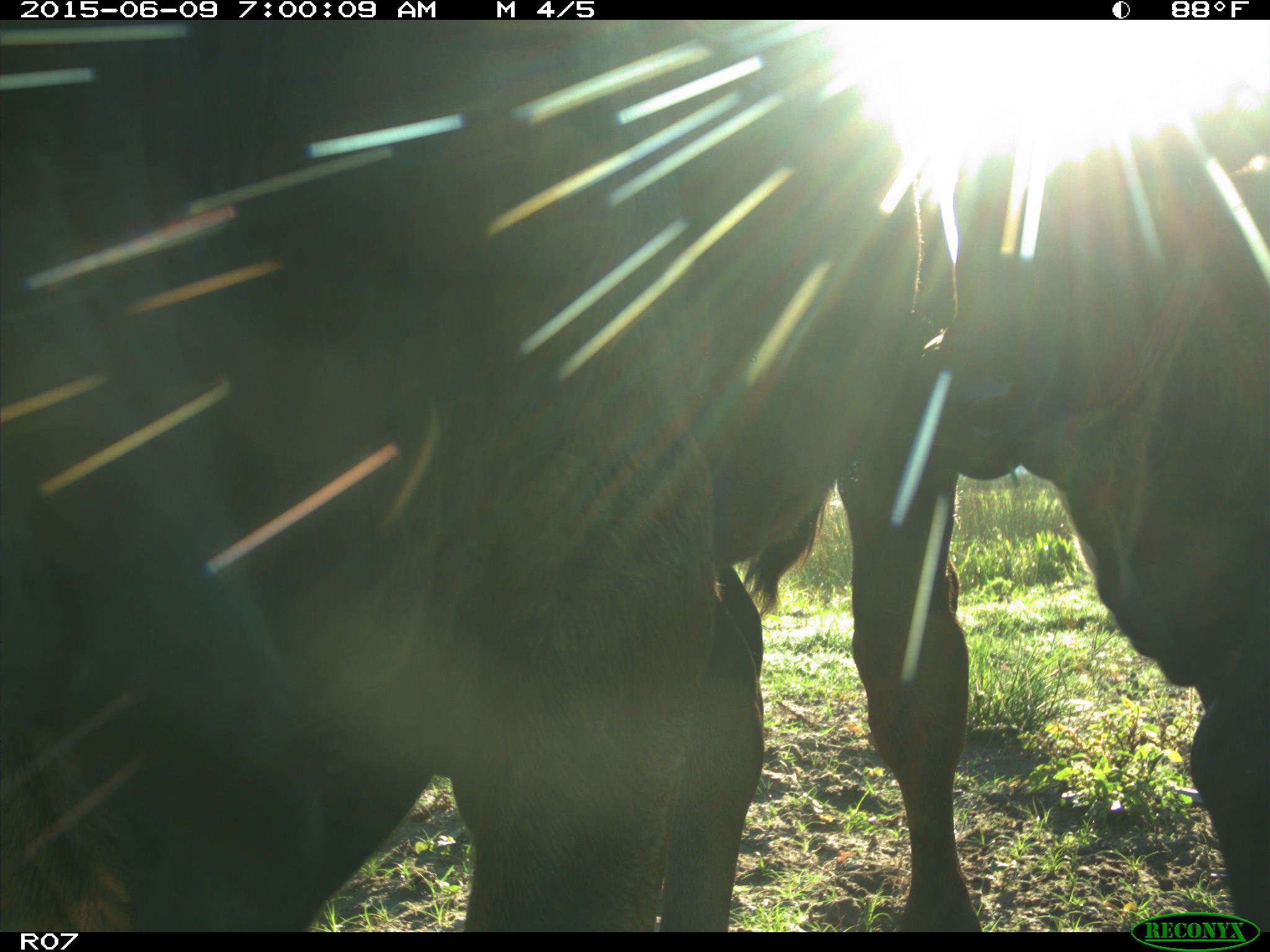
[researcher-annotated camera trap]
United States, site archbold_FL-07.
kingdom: Animalia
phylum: Chordata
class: Mammalia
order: Artiodactyla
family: Bovidae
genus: Bos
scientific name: Bos taurus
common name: domestic cow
Bos taurus (domestic cow).